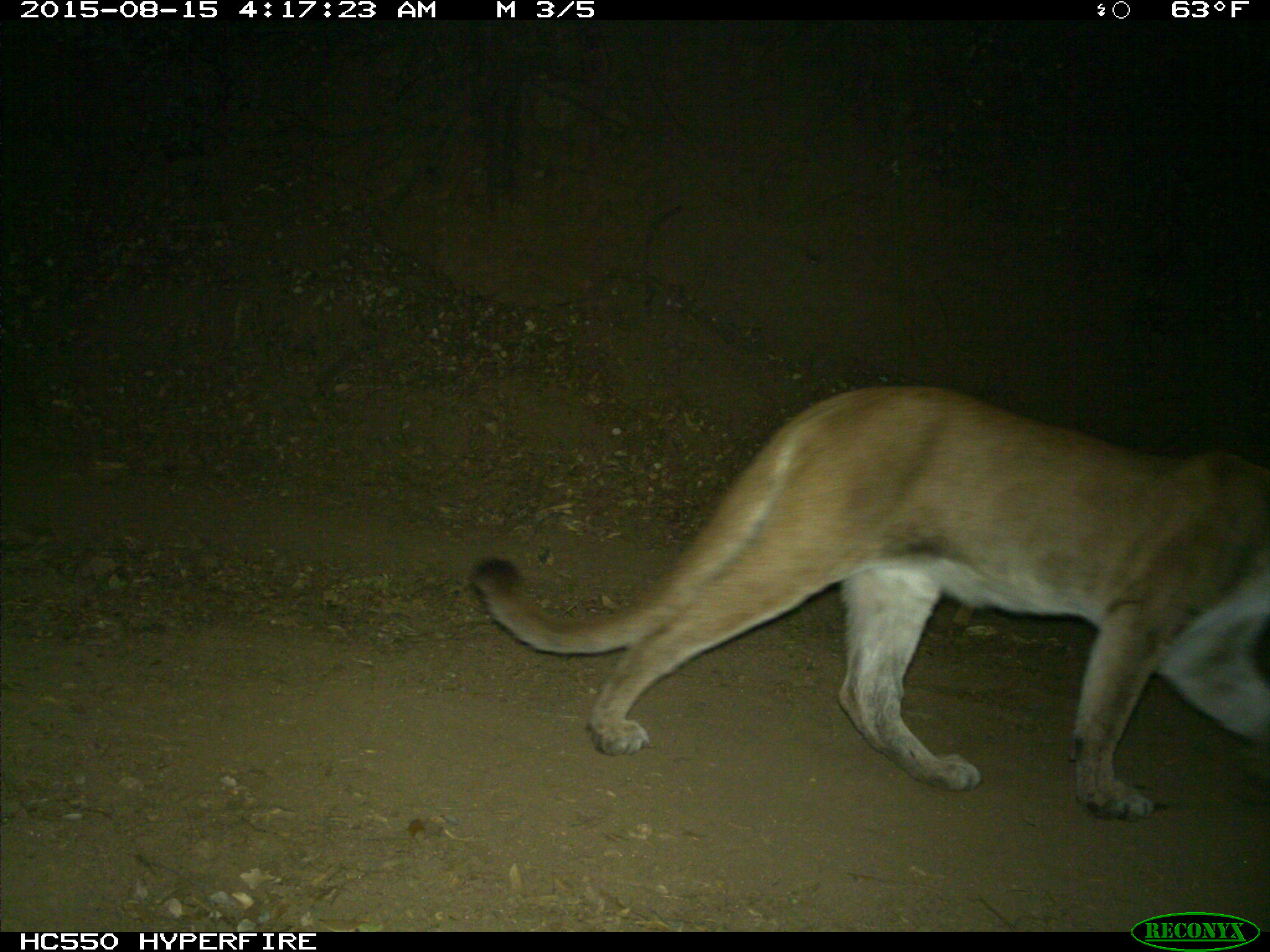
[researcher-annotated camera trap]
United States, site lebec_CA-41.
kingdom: Animalia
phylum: Chordata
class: Mammalia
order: Carnivora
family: Felidae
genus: Puma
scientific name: Puma concolor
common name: mountain lion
Puma concolor (mountain lion).